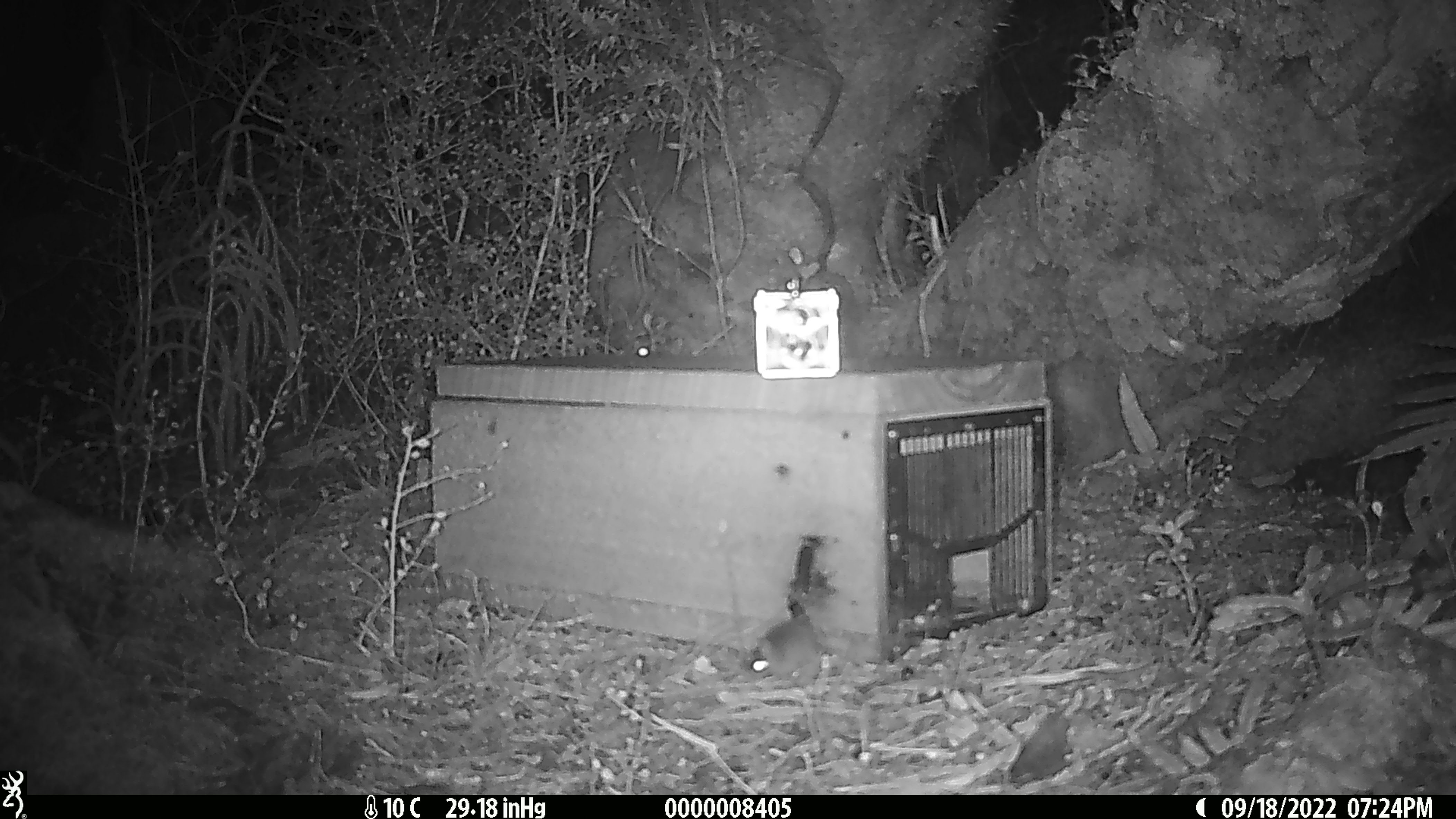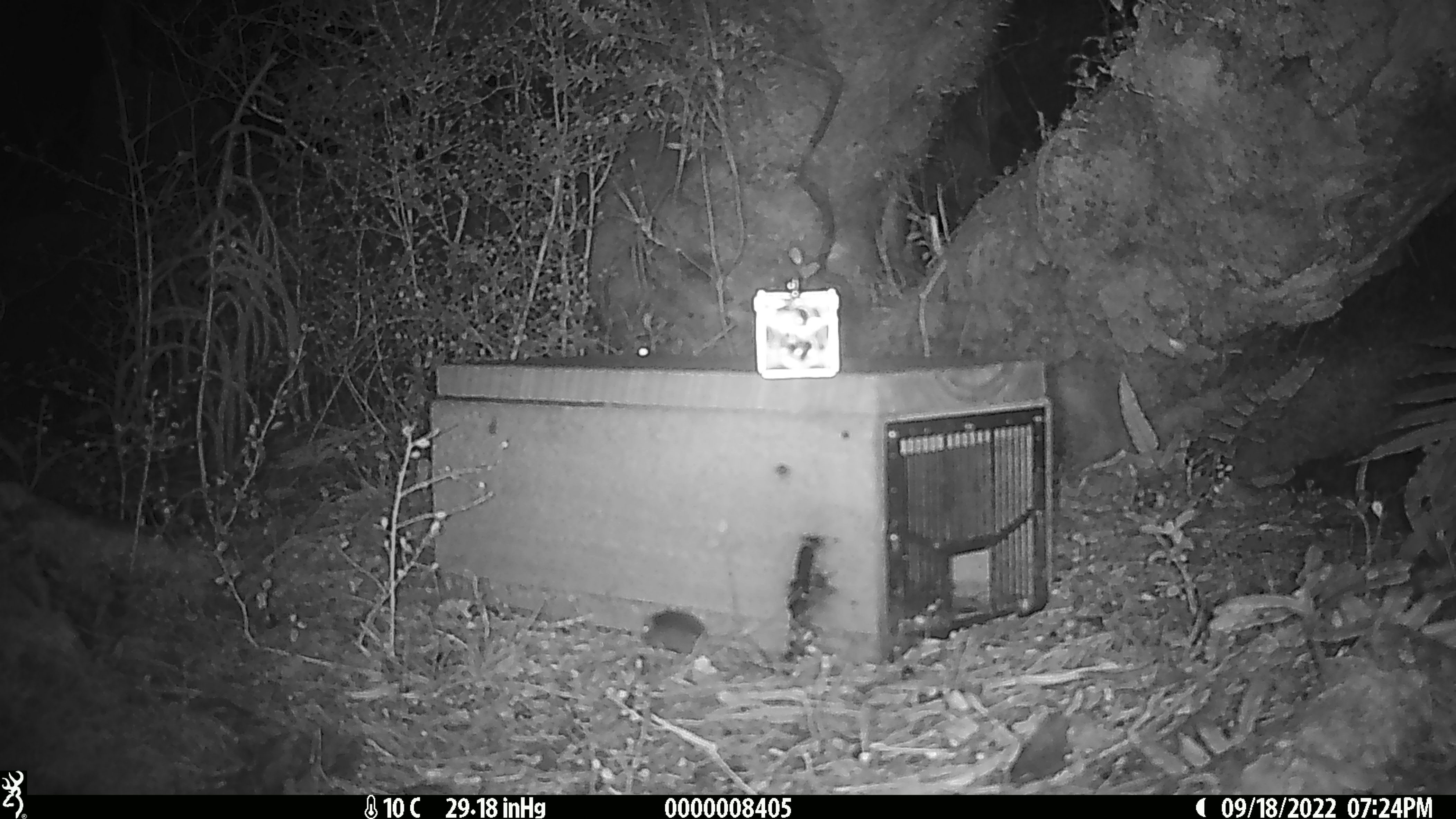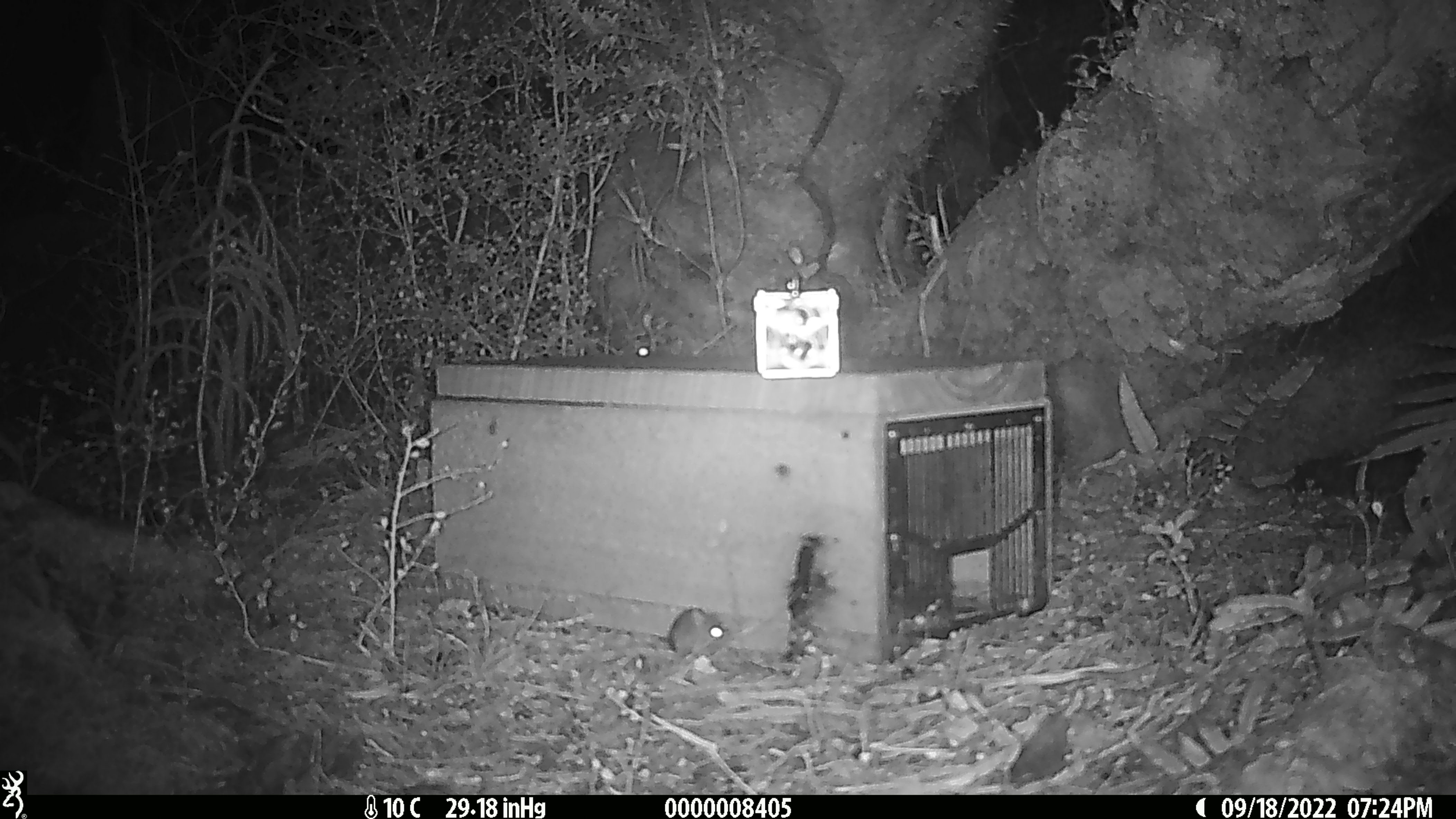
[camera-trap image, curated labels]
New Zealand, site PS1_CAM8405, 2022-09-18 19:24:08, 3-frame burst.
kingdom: Animalia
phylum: Chordata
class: Mammalia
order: Rodentia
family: Muridae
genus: Mus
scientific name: Mus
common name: mouse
Mouse (Mus).